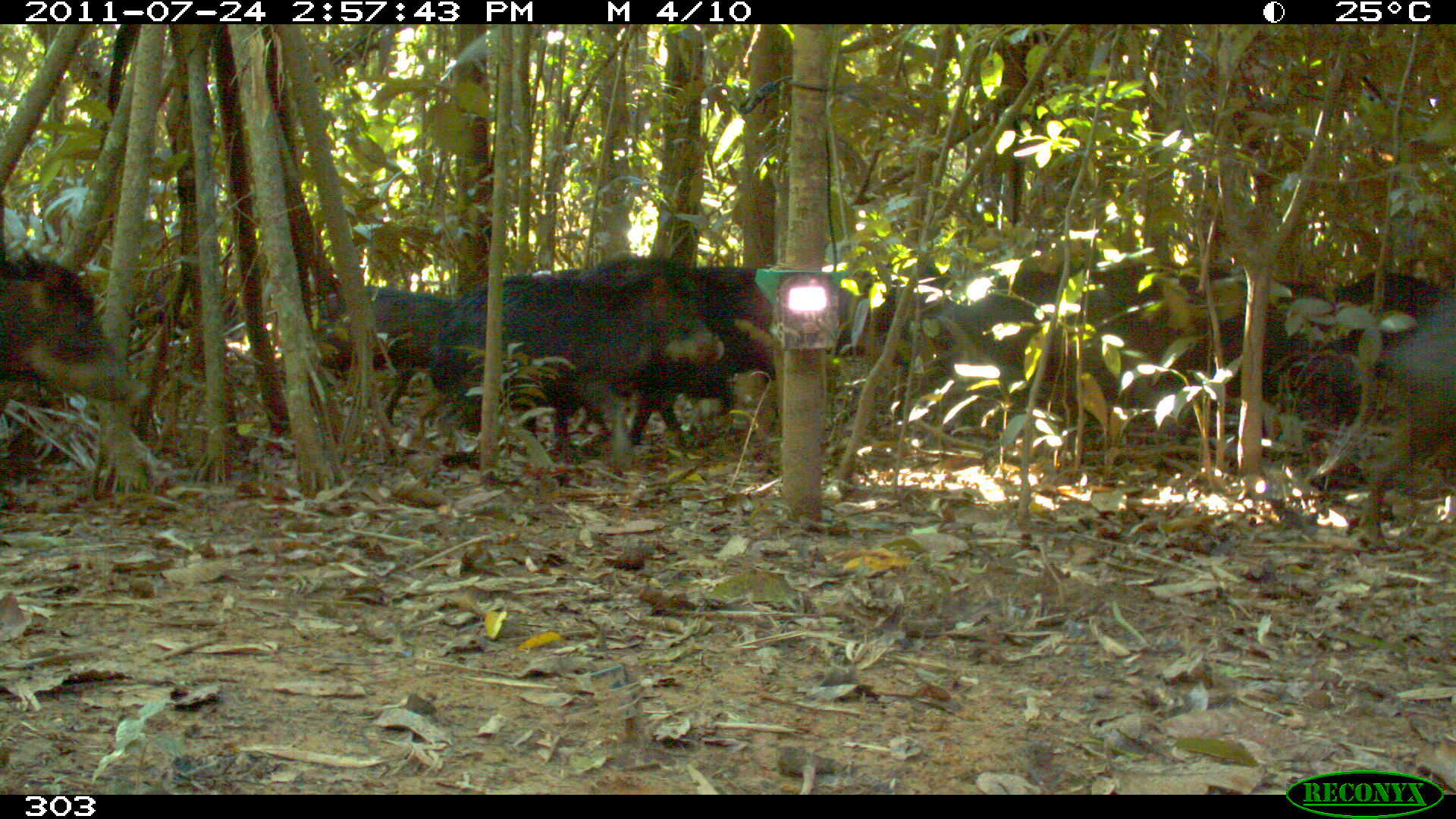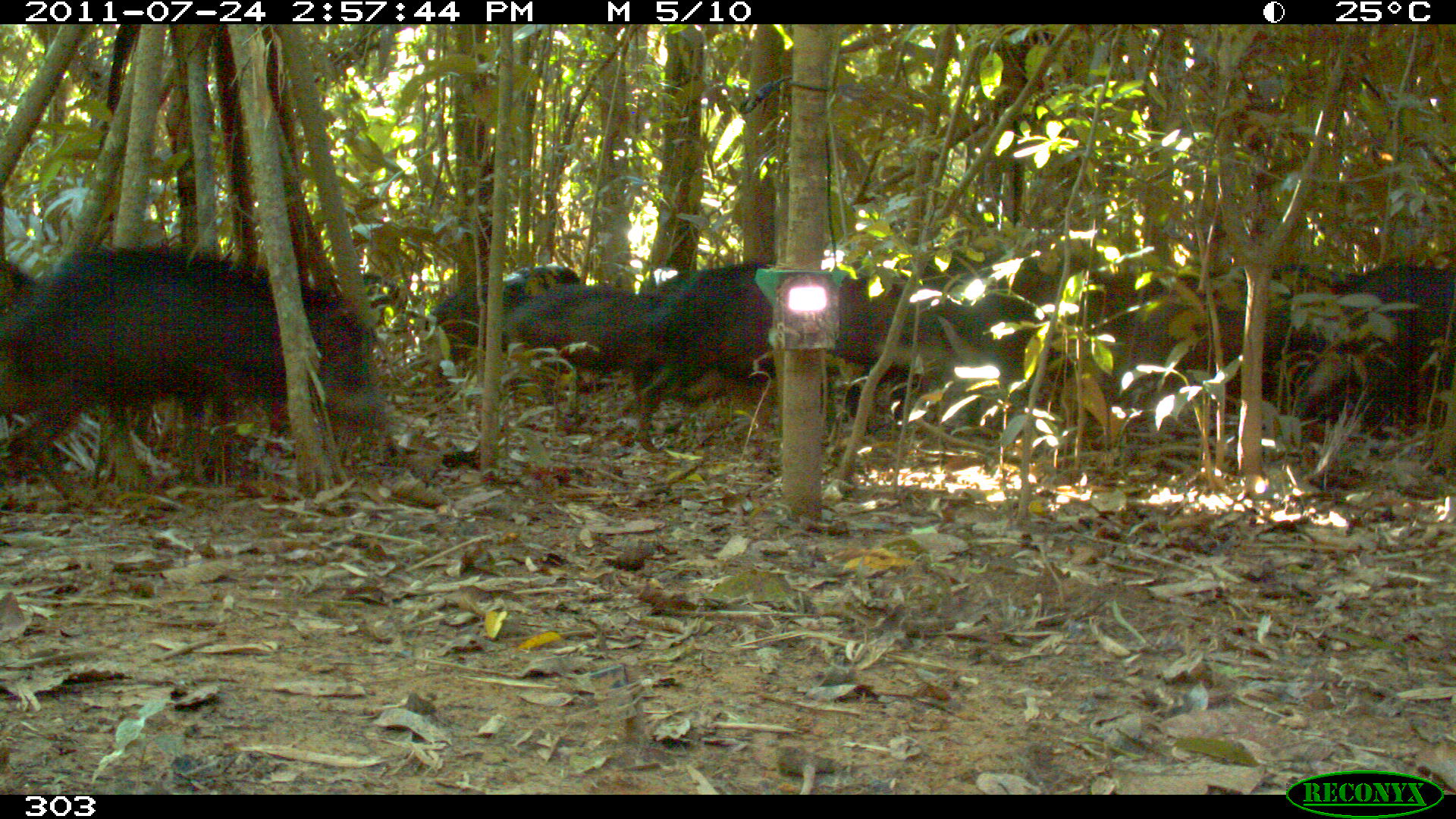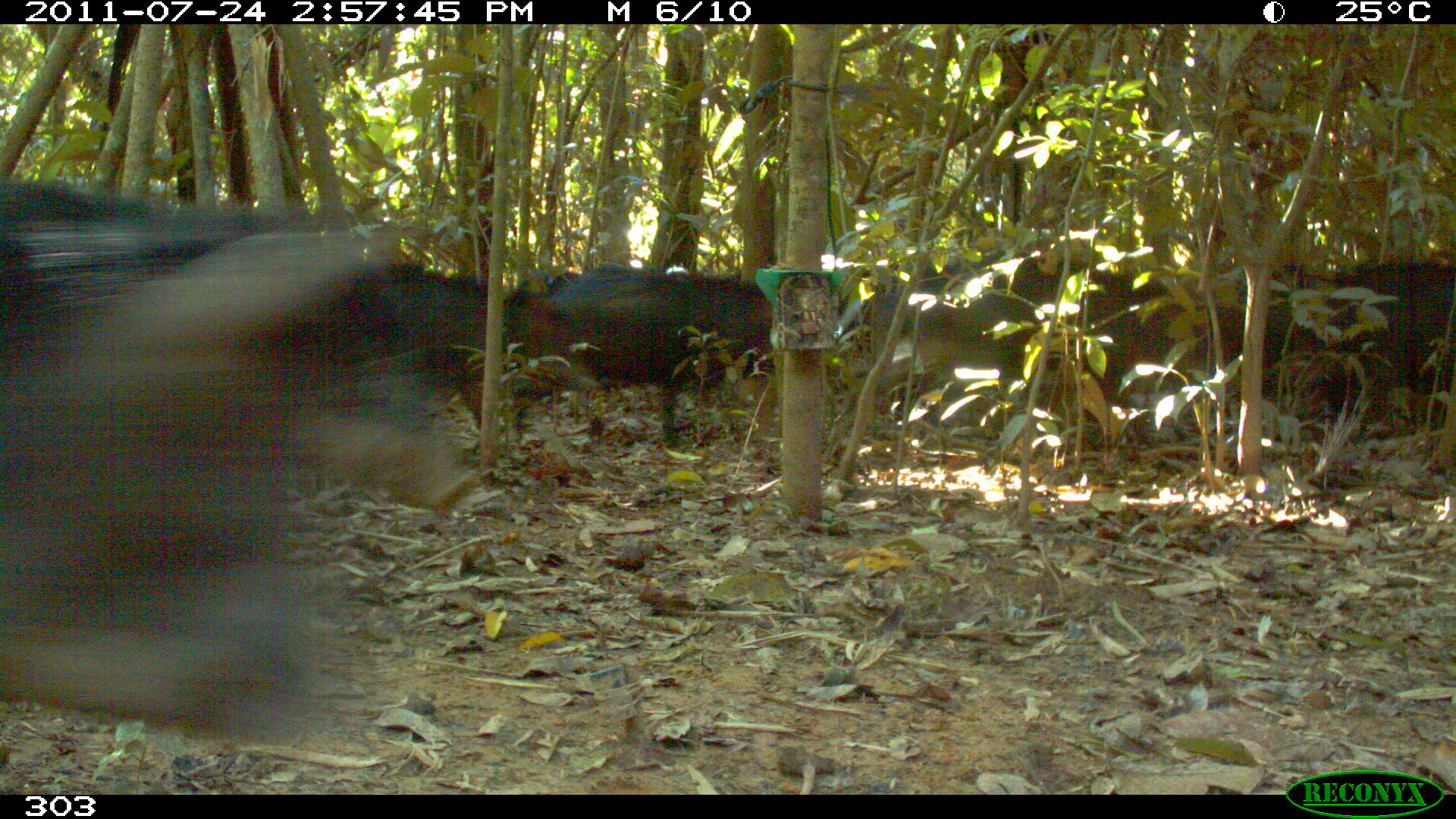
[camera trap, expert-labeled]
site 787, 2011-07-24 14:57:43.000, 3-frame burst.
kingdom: Animalia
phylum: Chordata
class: Mammalia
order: Artiodactyla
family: Tayassuidae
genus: Tayassu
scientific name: Tayassu pecari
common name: white-lipped peccary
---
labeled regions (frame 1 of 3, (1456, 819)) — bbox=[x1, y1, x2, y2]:
tayassu pecari: bbox=[952, 254, 1258, 459]; bbox=[432, 255, 724, 467]; bbox=[626, 265, 949, 449]; bbox=[1272, 266, 1456, 491]; bbox=[1169, 264, 1332, 458]; bbox=[1358, 293, 1453, 551]; bbox=[309, 284, 459, 427]; bbox=[0, 252, 119, 401]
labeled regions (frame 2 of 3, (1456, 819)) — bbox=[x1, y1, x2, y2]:
tayassu pecari: bbox=[0, 244, 378, 486]; bbox=[640, 260, 930, 453]; bbox=[1062, 257, 1336, 436]; bbox=[892, 247, 1132, 441]; bbox=[1260, 260, 1455, 438]; bbox=[501, 283, 725, 430]; bbox=[427, 265, 579, 402]; bbox=[321, 270, 397, 325]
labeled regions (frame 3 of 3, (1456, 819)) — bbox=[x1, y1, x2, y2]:
tayassu pecari: bbox=[1, 214, 401, 746]; bbox=[0, 170, 476, 517]; bbox=[868, 233, 1244, 447]; bbox=[503, 261, 773, 446]; bbox=[1264, 257, 1454, 474]; bbox=[340, 257, 512, 421]